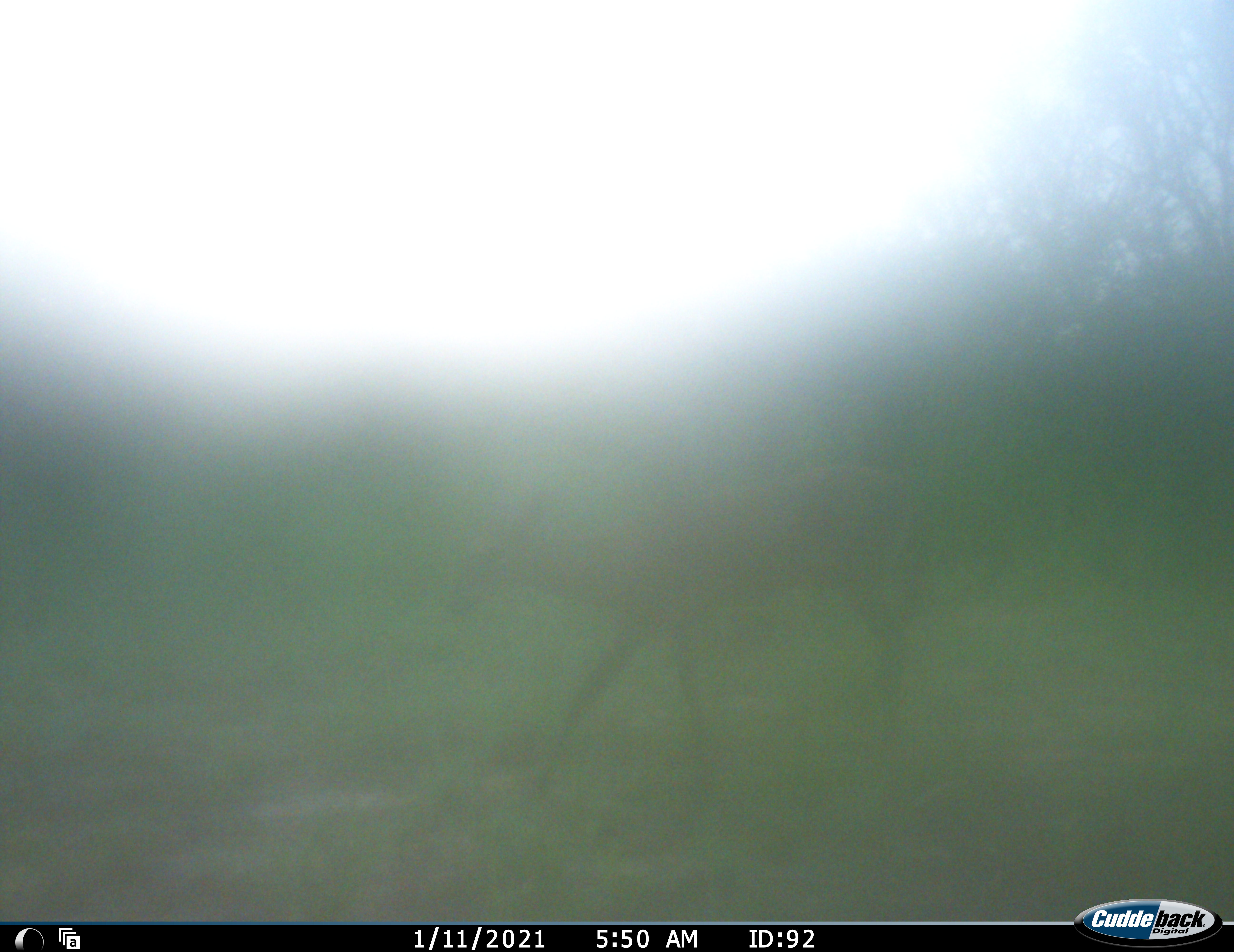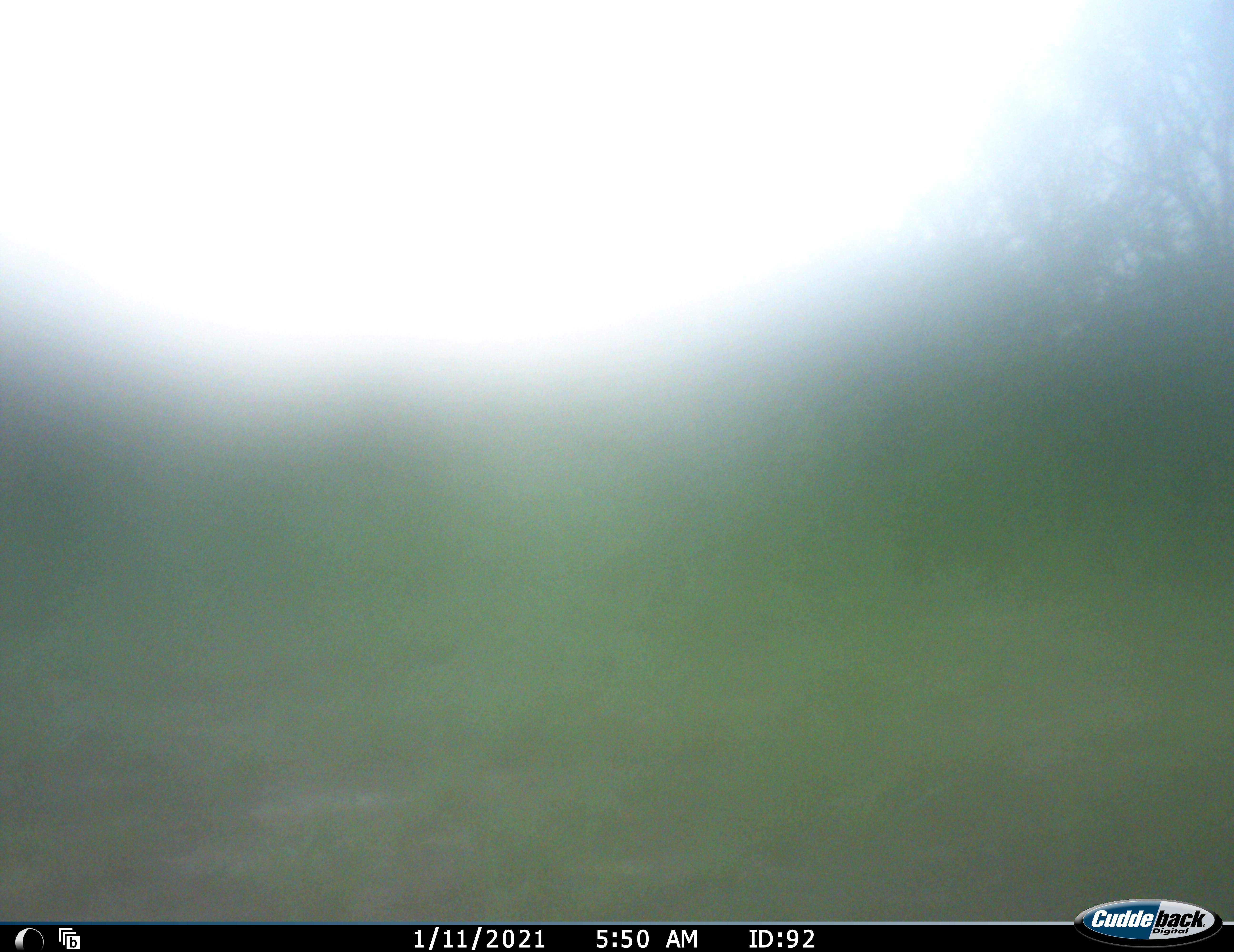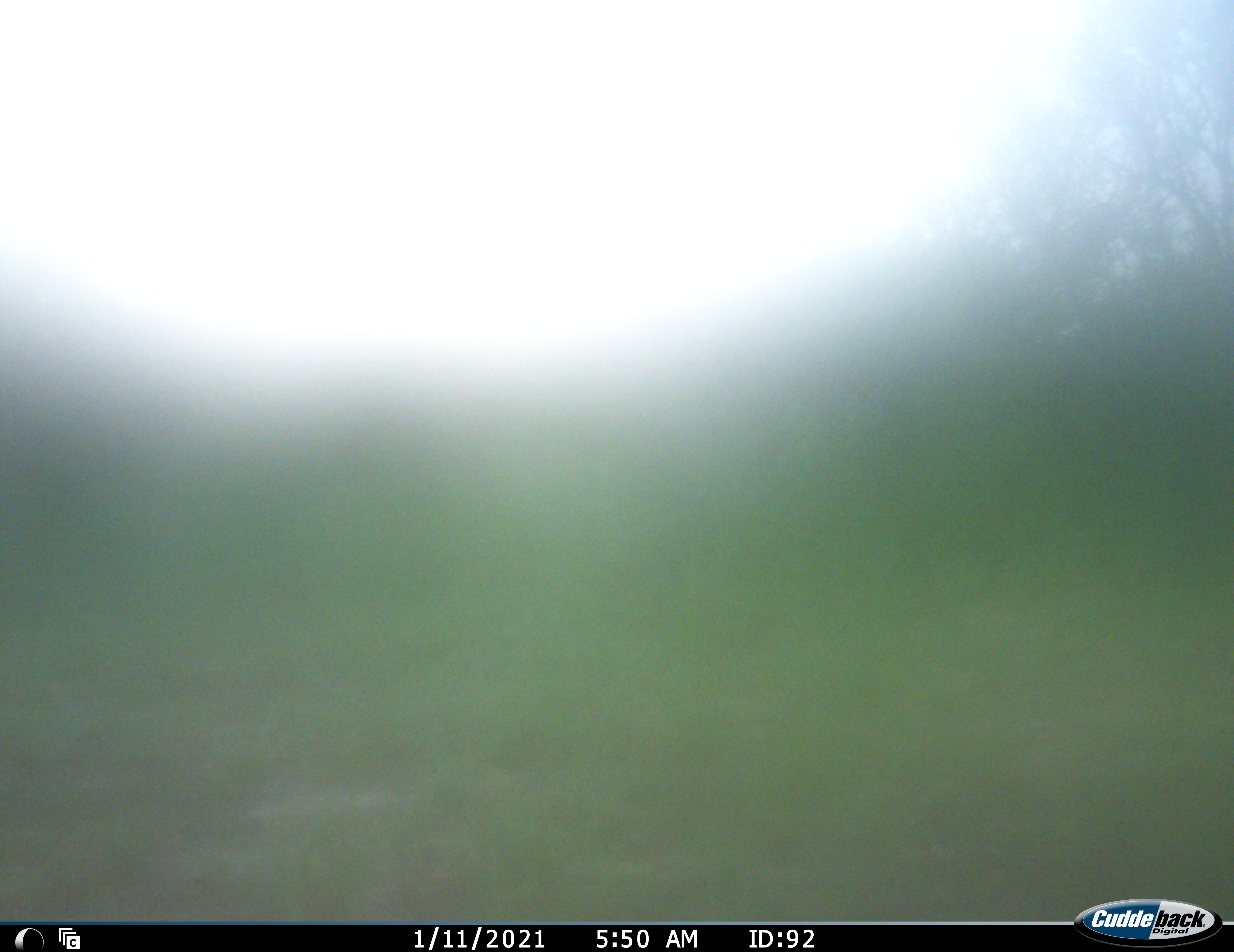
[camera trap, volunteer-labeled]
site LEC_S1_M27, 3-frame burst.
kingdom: Animalia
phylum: Chordata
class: Mammalia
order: Artiodactyla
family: Bovidae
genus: Sylvicapra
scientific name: Sylvicapra grimmia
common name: common duiker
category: duikercommongrey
Duikercommongrey (common duiker) (Sylvicapra grimmia), count 1. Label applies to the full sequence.